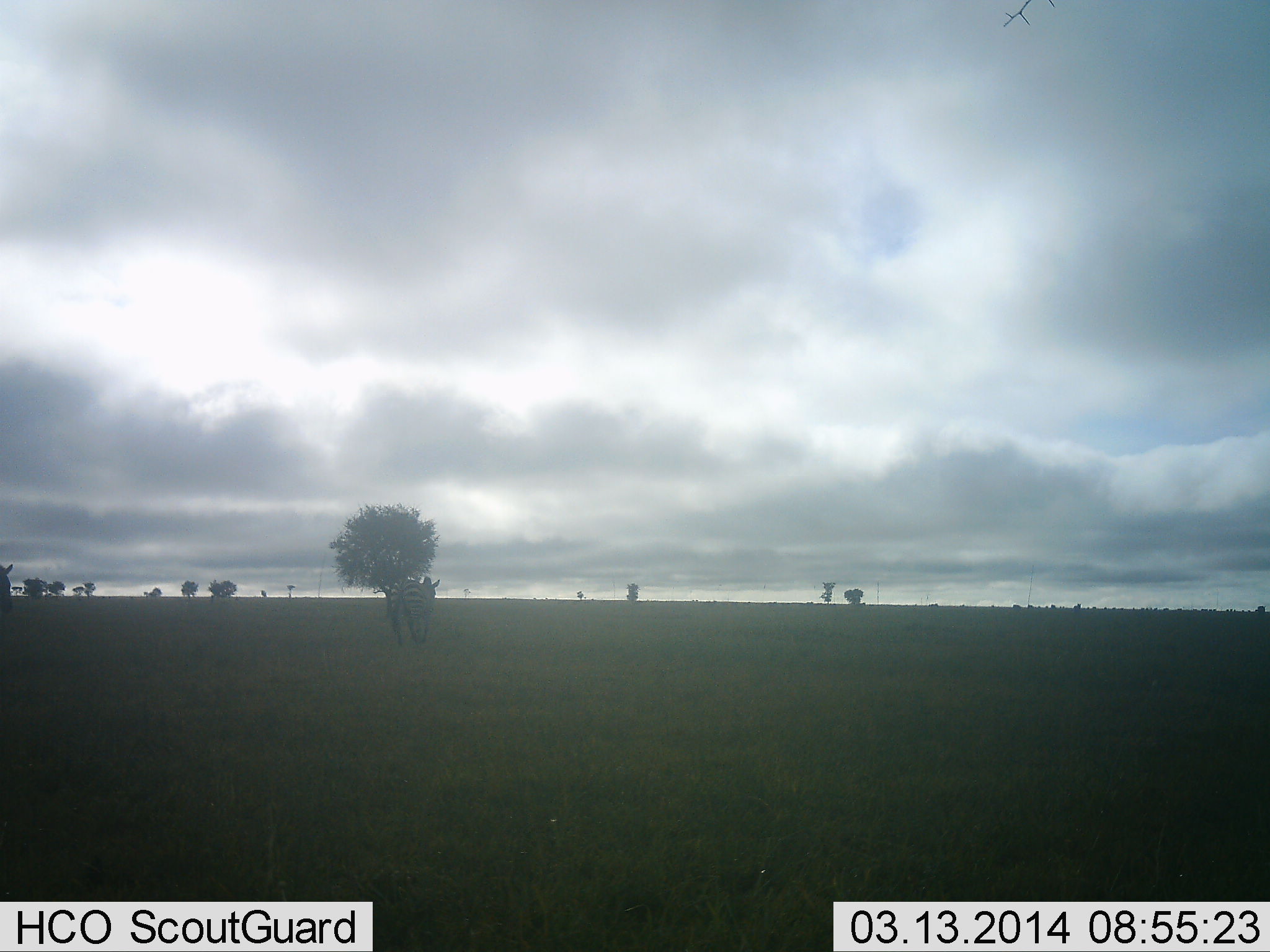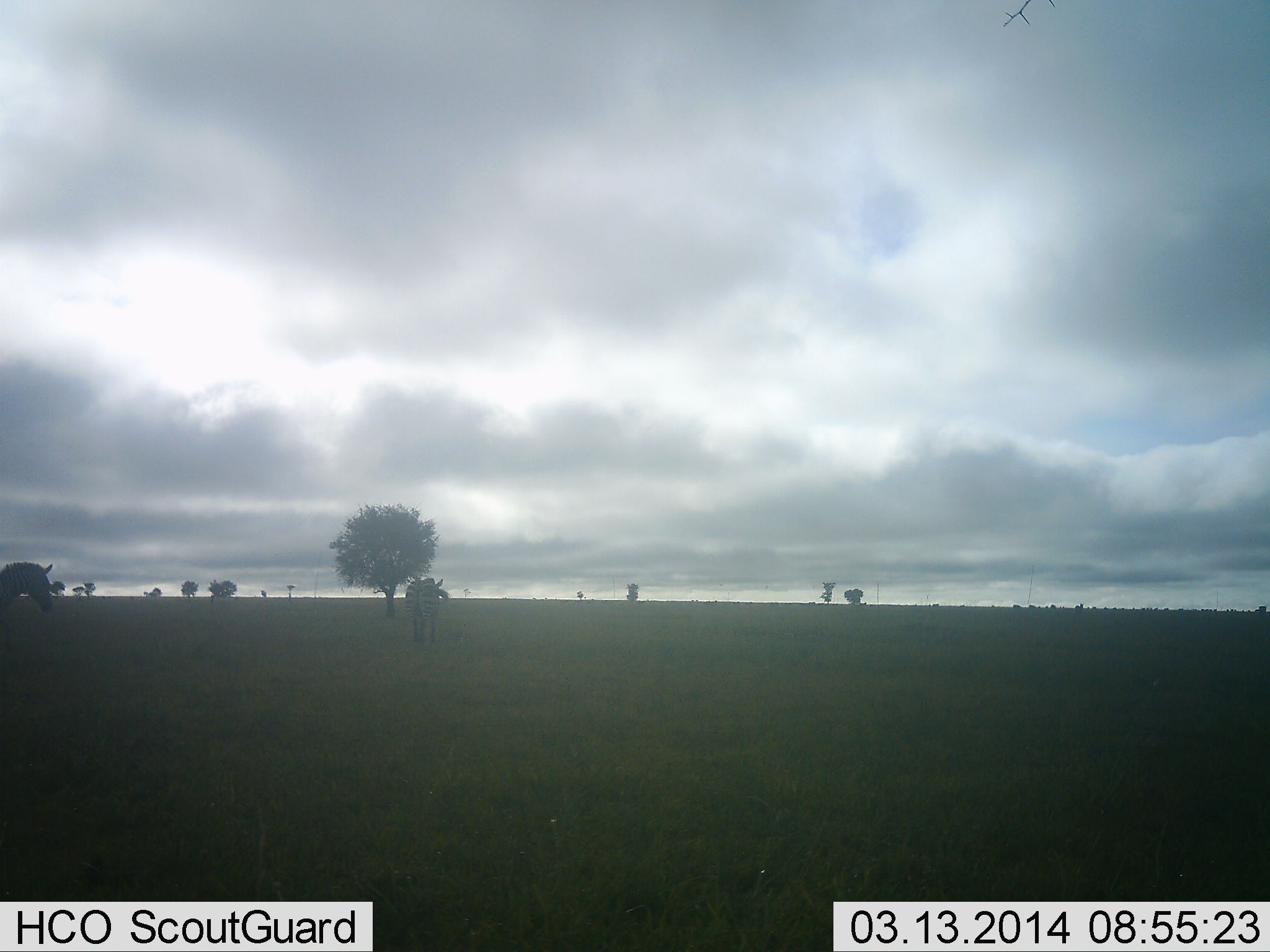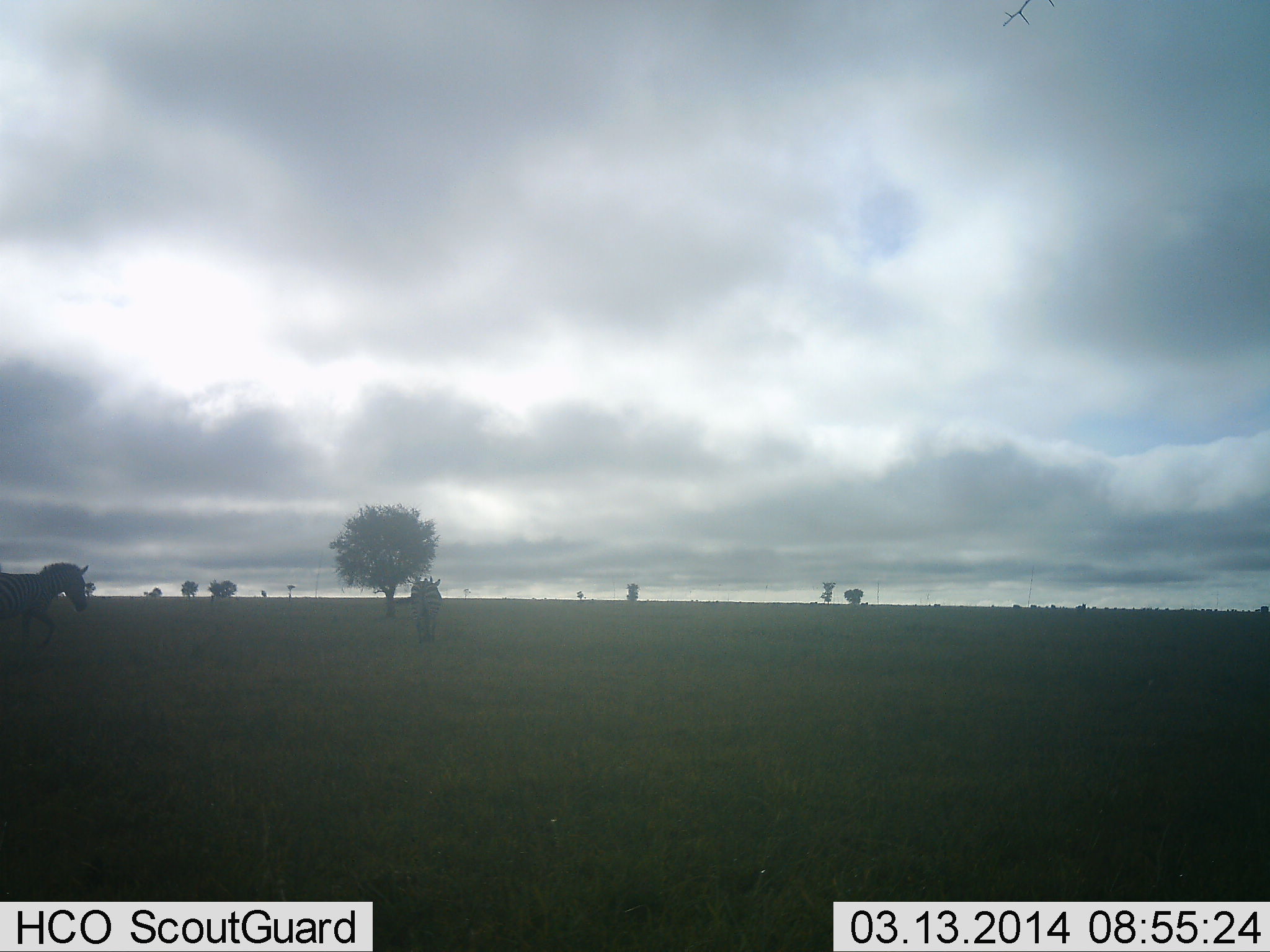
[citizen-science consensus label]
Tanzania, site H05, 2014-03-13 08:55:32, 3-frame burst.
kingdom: Animalia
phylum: Chordata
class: Mammalia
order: Perissodactyla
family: Equidae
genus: Equus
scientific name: Equus quagga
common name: plains zebra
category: zebra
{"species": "zebra (plains zebra) (Equus quagga)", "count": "2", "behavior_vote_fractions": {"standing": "20%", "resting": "0%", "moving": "90%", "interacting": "0%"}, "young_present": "0%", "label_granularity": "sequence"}